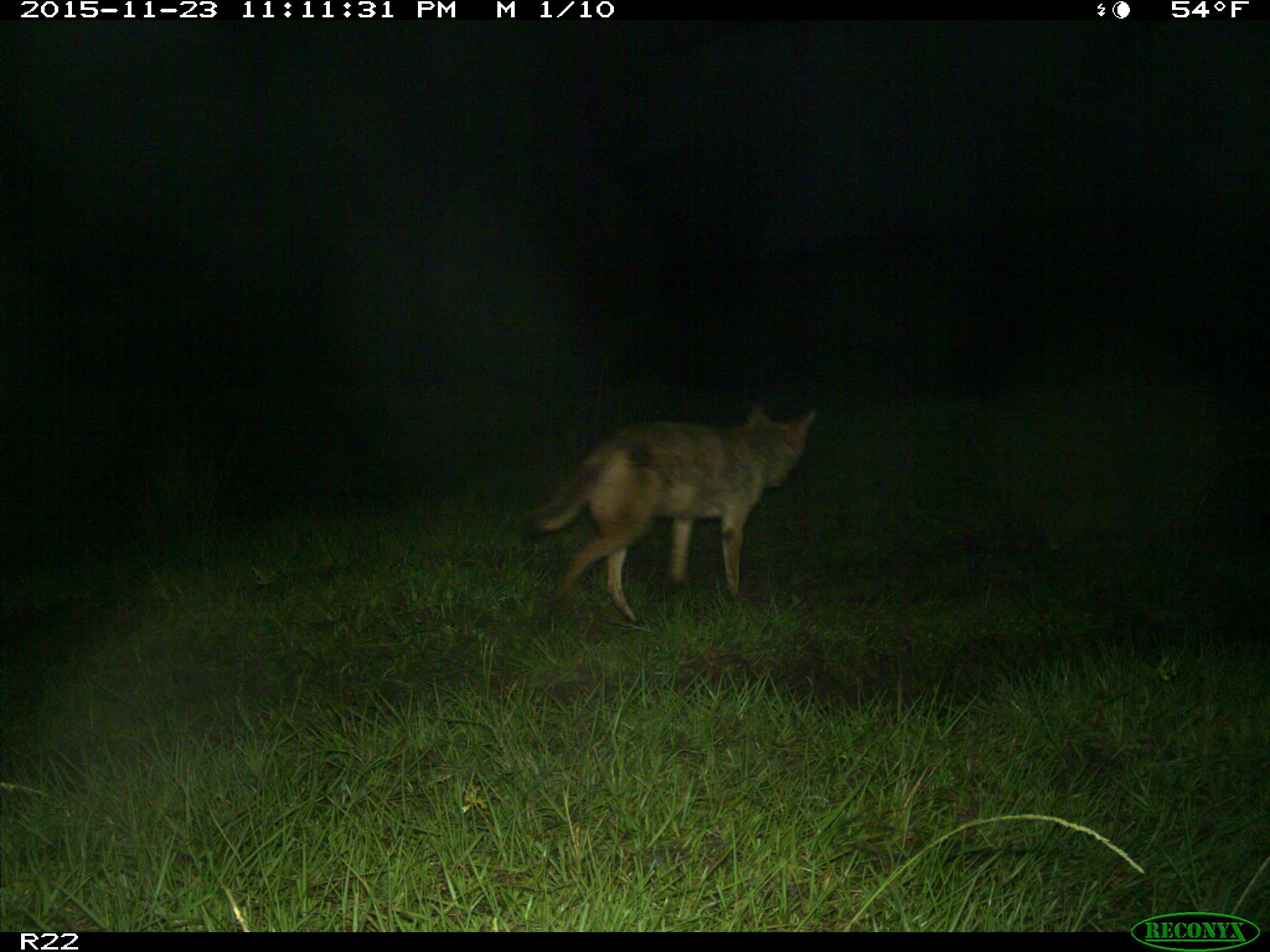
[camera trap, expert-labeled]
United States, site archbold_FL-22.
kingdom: Animalia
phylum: Chordata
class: Mammalia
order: Carnivora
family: Canidae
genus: Canis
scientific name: Canis latrans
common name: coyote